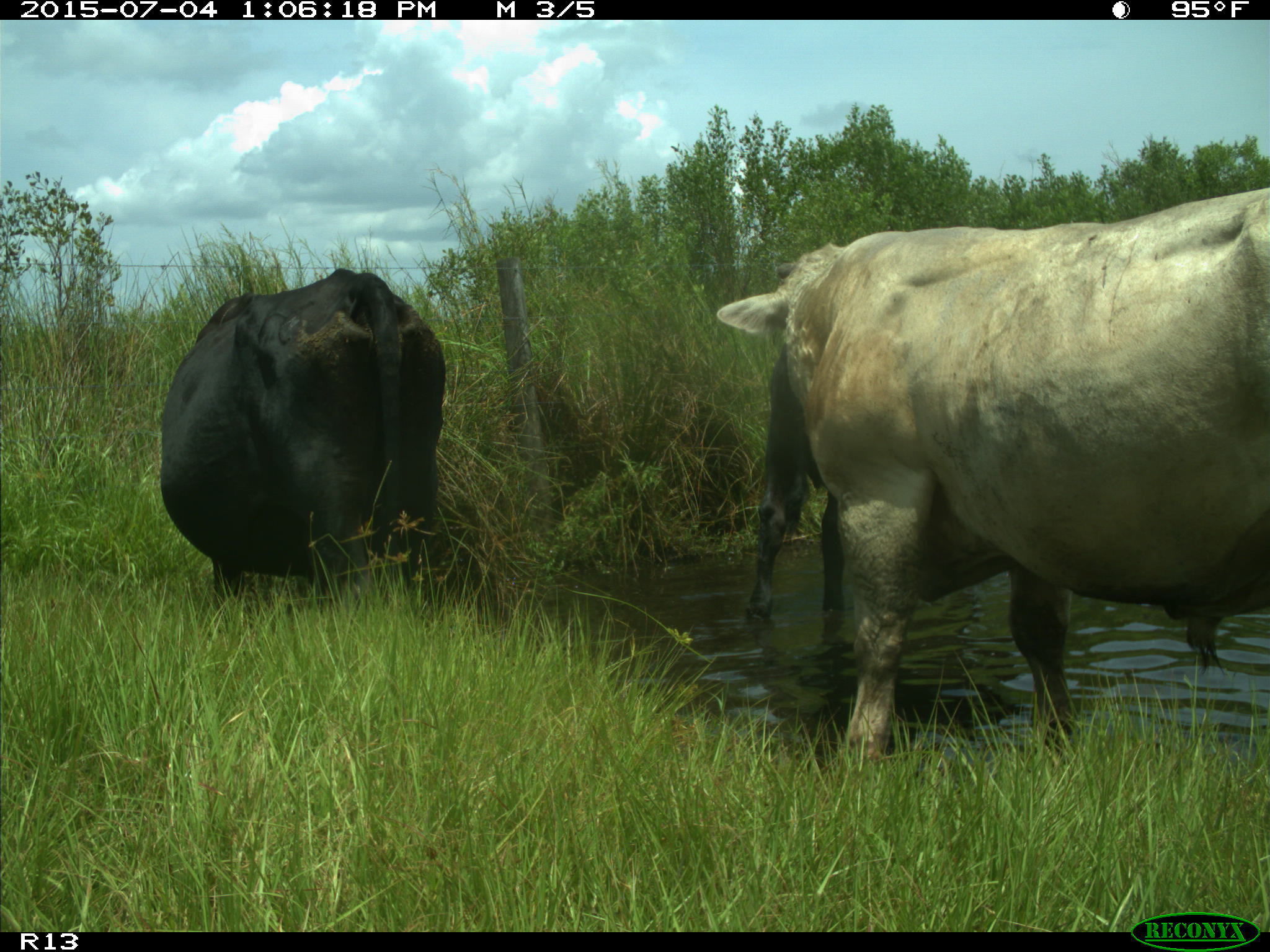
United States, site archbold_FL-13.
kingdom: Animalia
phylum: Chordata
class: Mammalia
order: Artiodactyla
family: Bovidae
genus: Bos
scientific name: Bos taurus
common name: domestic cow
Bos taurus (domestic cow).